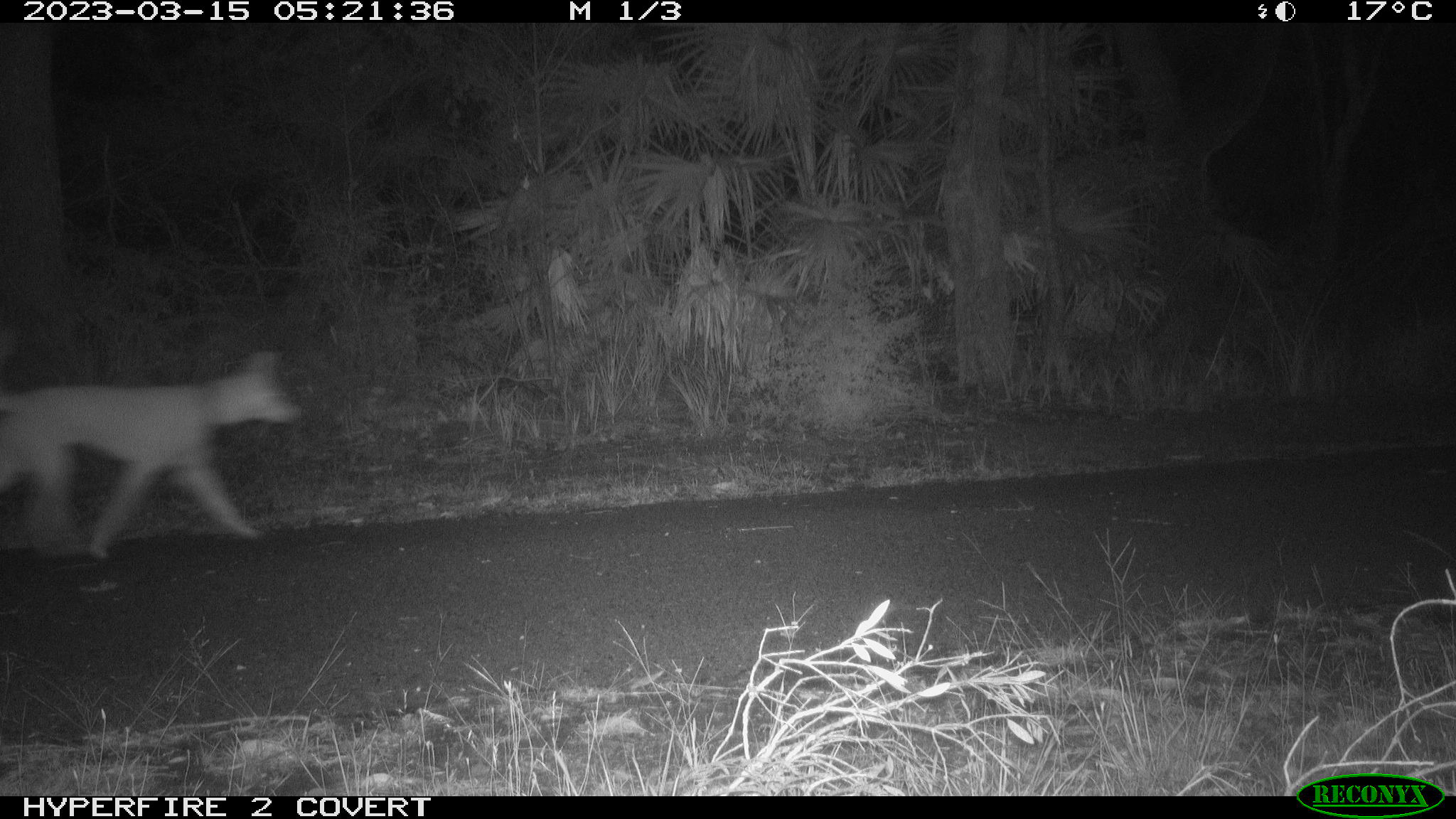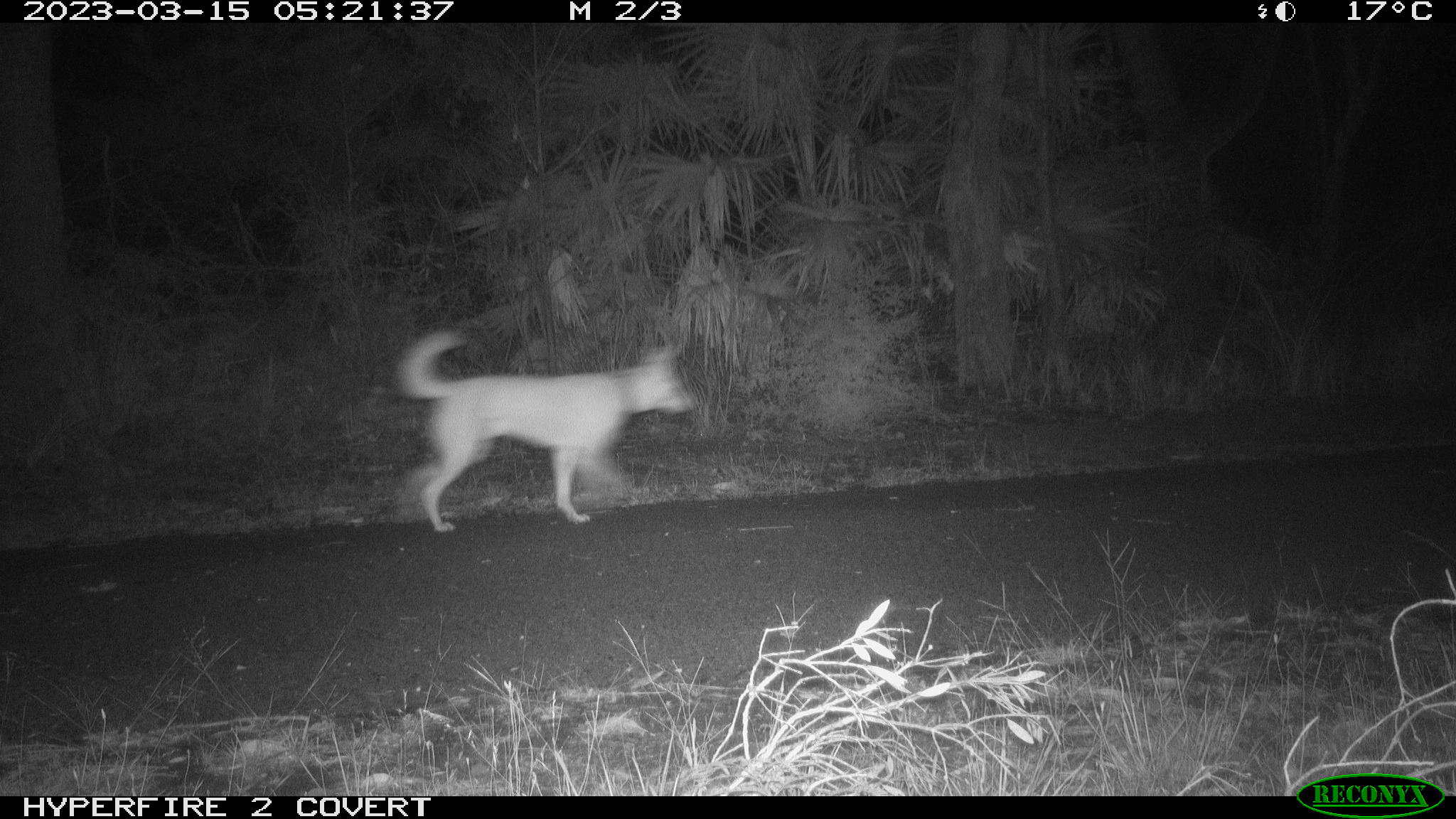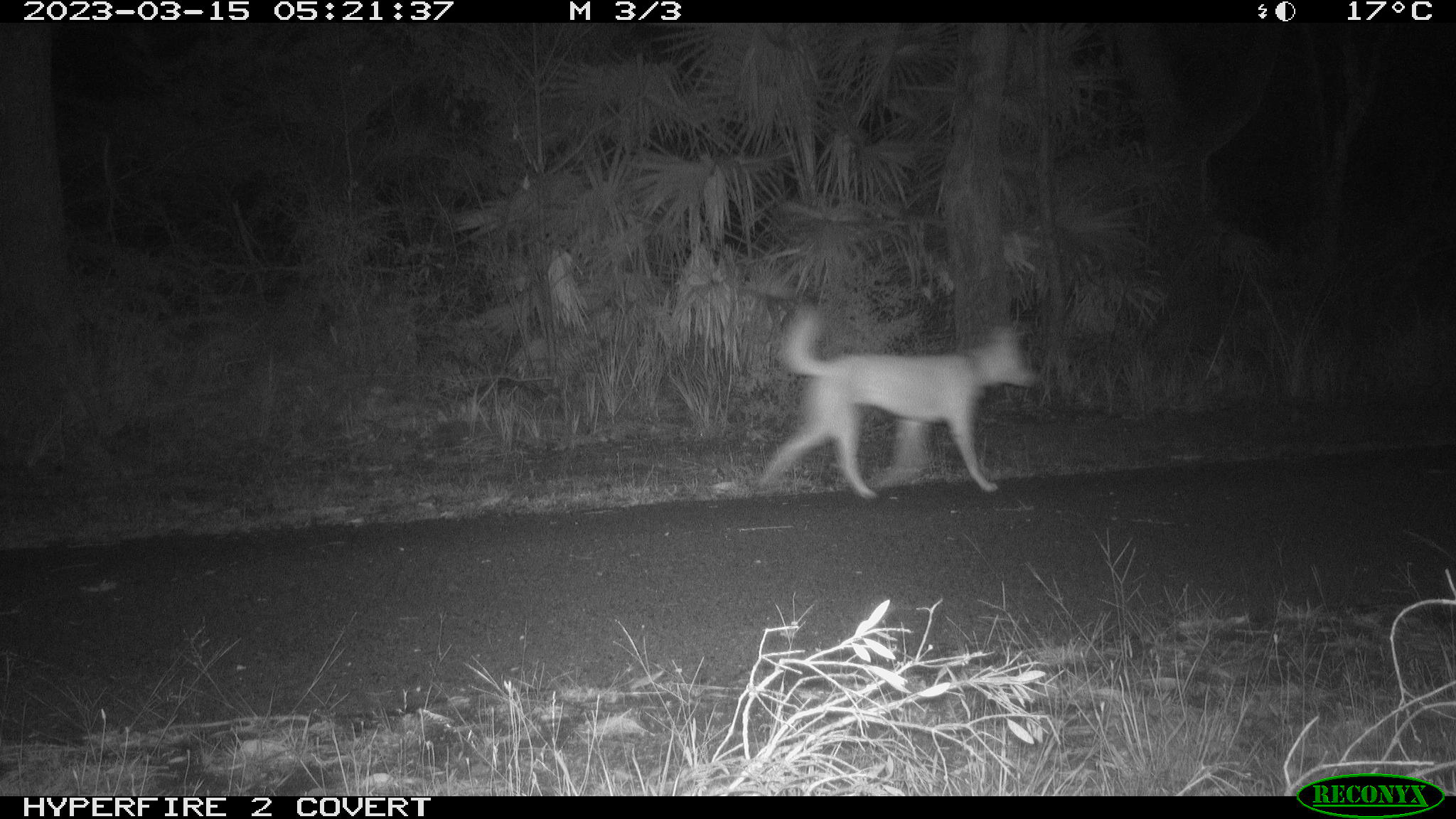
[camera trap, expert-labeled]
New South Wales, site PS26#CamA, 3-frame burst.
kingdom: Animalia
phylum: Chordata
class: Mammalia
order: Carnivora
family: Canidae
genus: Canis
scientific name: Canis familiaris dingo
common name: dingo